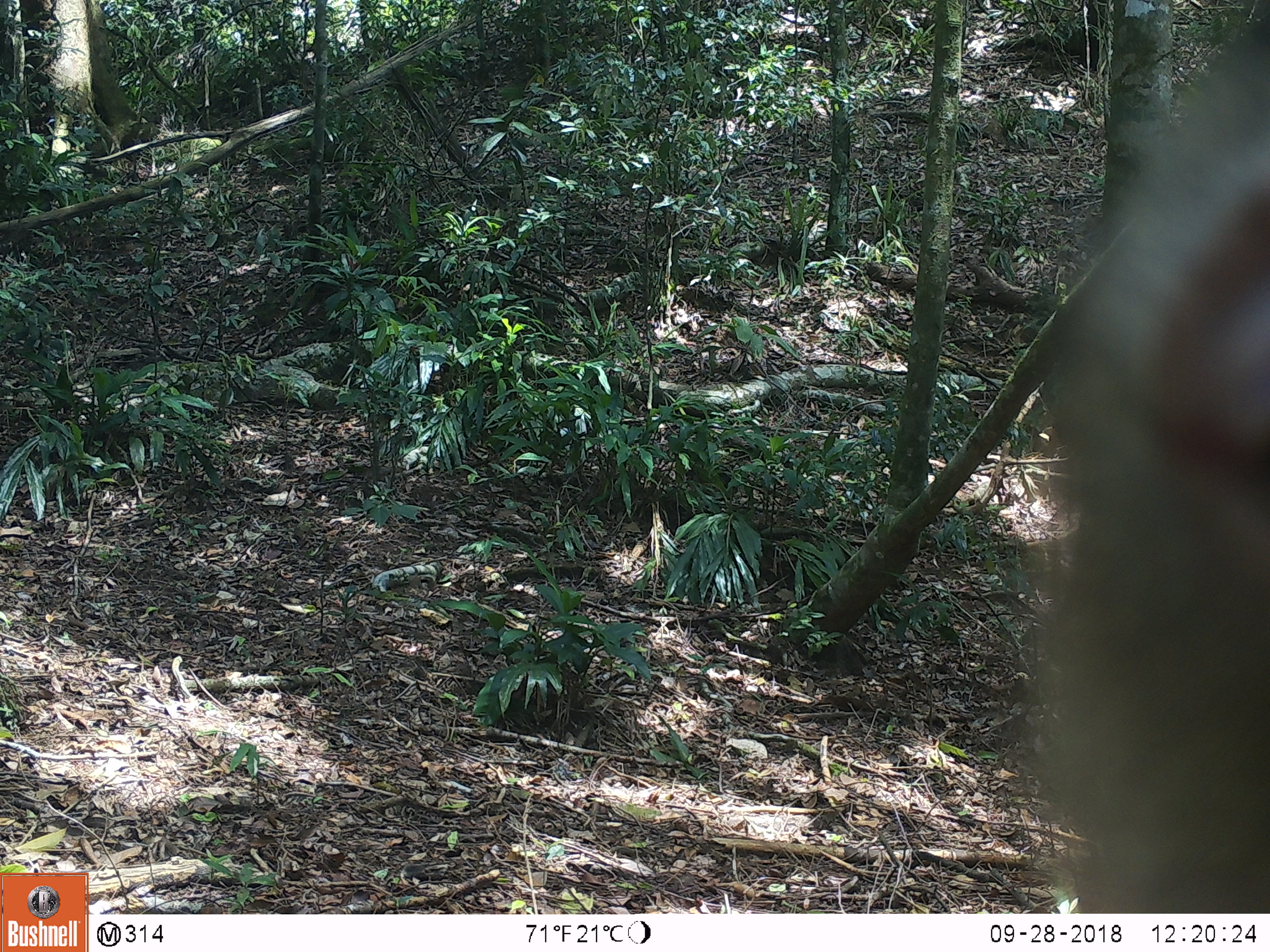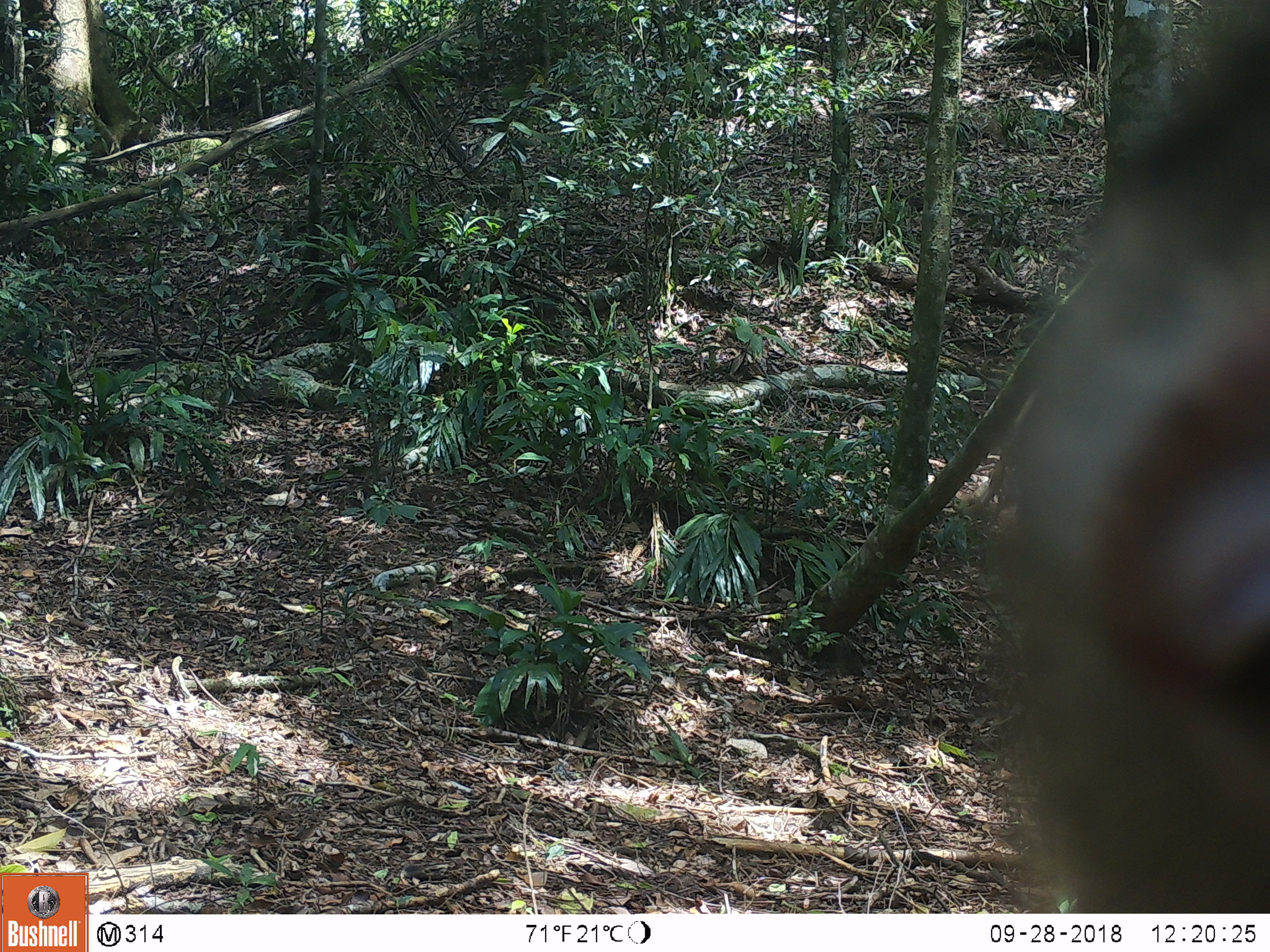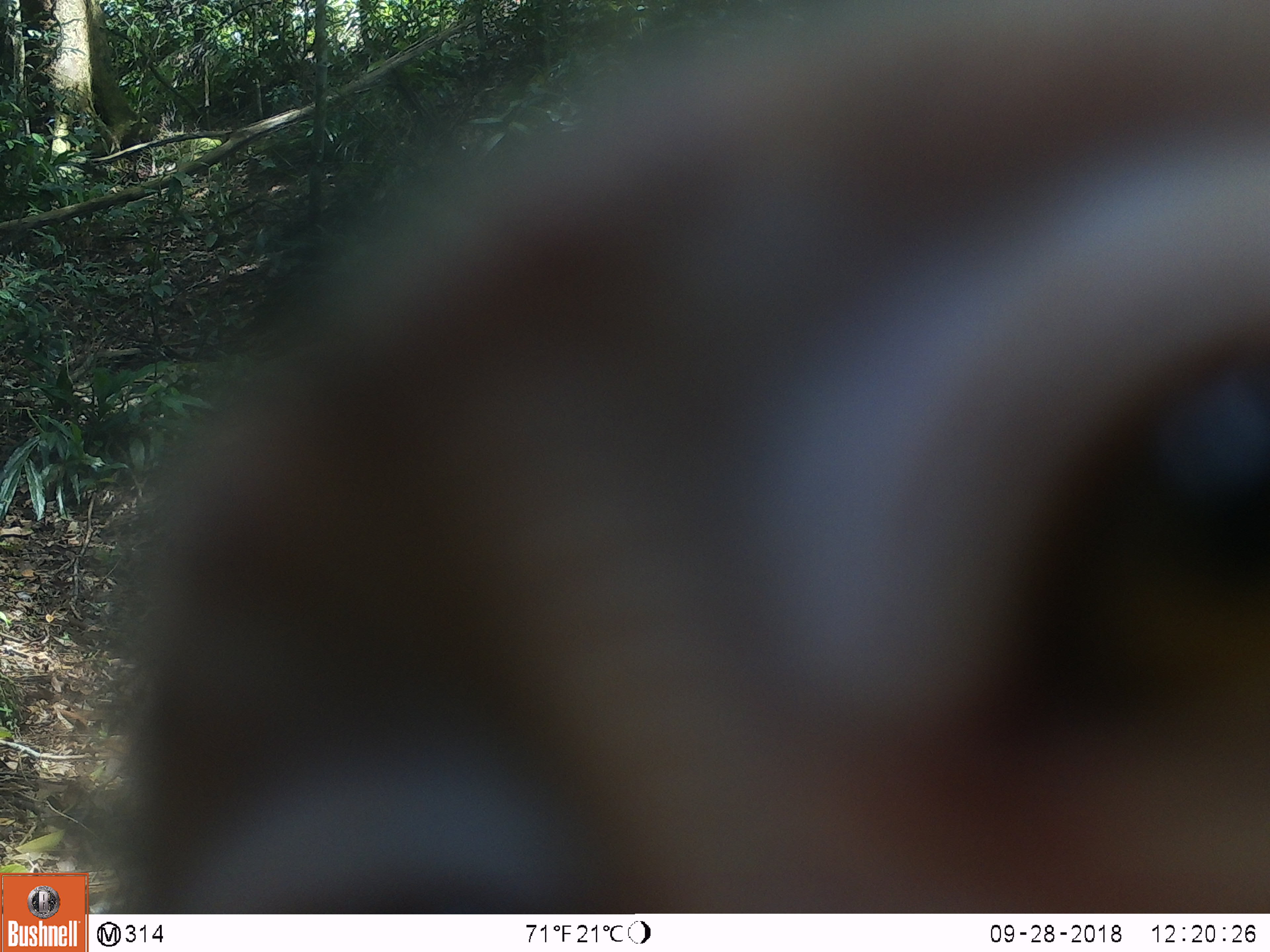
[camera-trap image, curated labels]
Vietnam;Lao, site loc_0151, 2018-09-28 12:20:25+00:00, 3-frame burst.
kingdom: Animalia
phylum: Chordata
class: Mammalia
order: Primates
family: Cercopithecidae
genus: Macaca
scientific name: Macaca nemestrina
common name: pig-tailed macaque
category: pig tailed macaque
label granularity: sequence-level